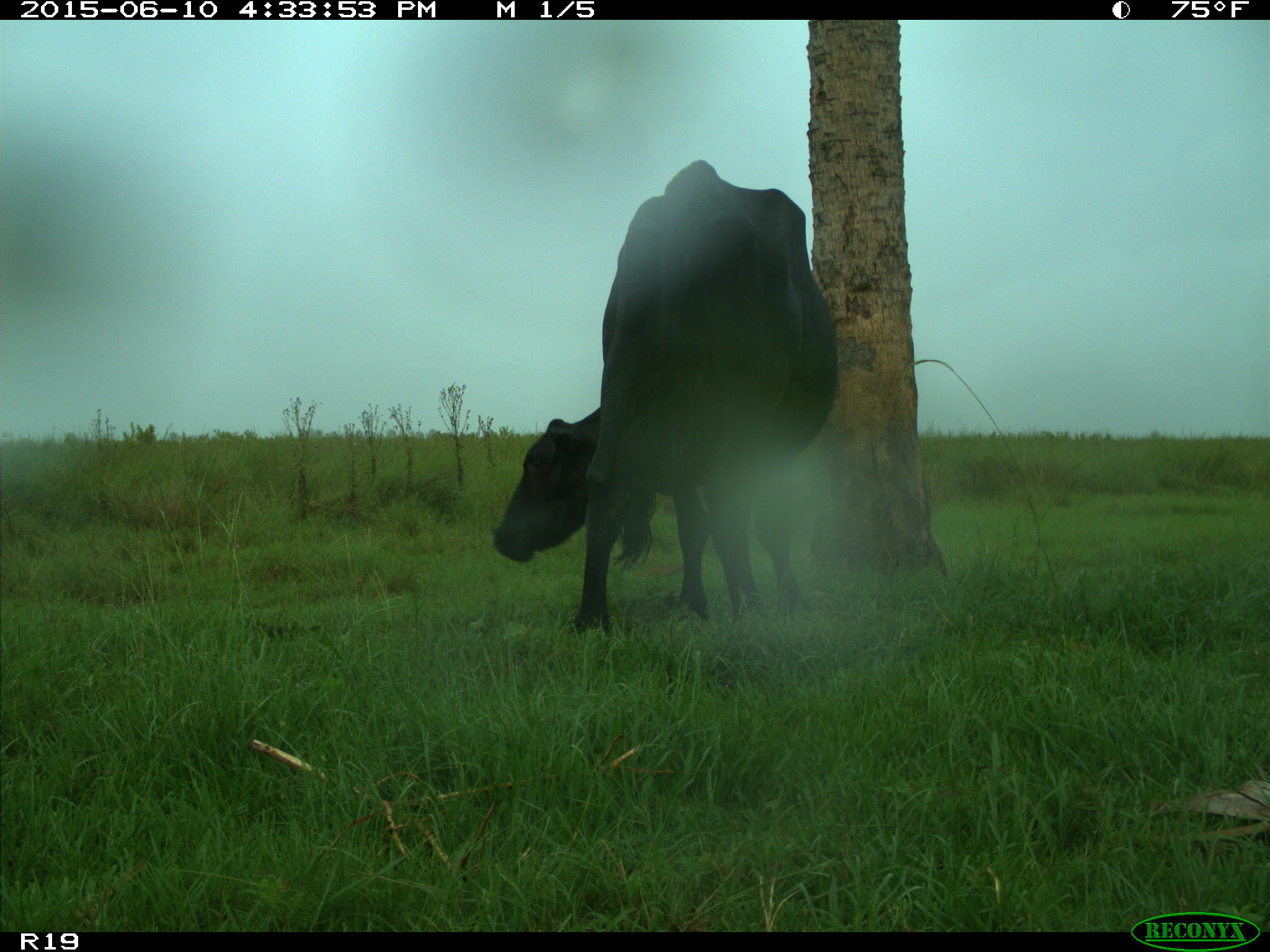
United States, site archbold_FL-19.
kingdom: Animalia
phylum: Chordata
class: Mammalia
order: Artiodactyla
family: Bovidae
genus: Bos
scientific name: Bos taurus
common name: domestic cow